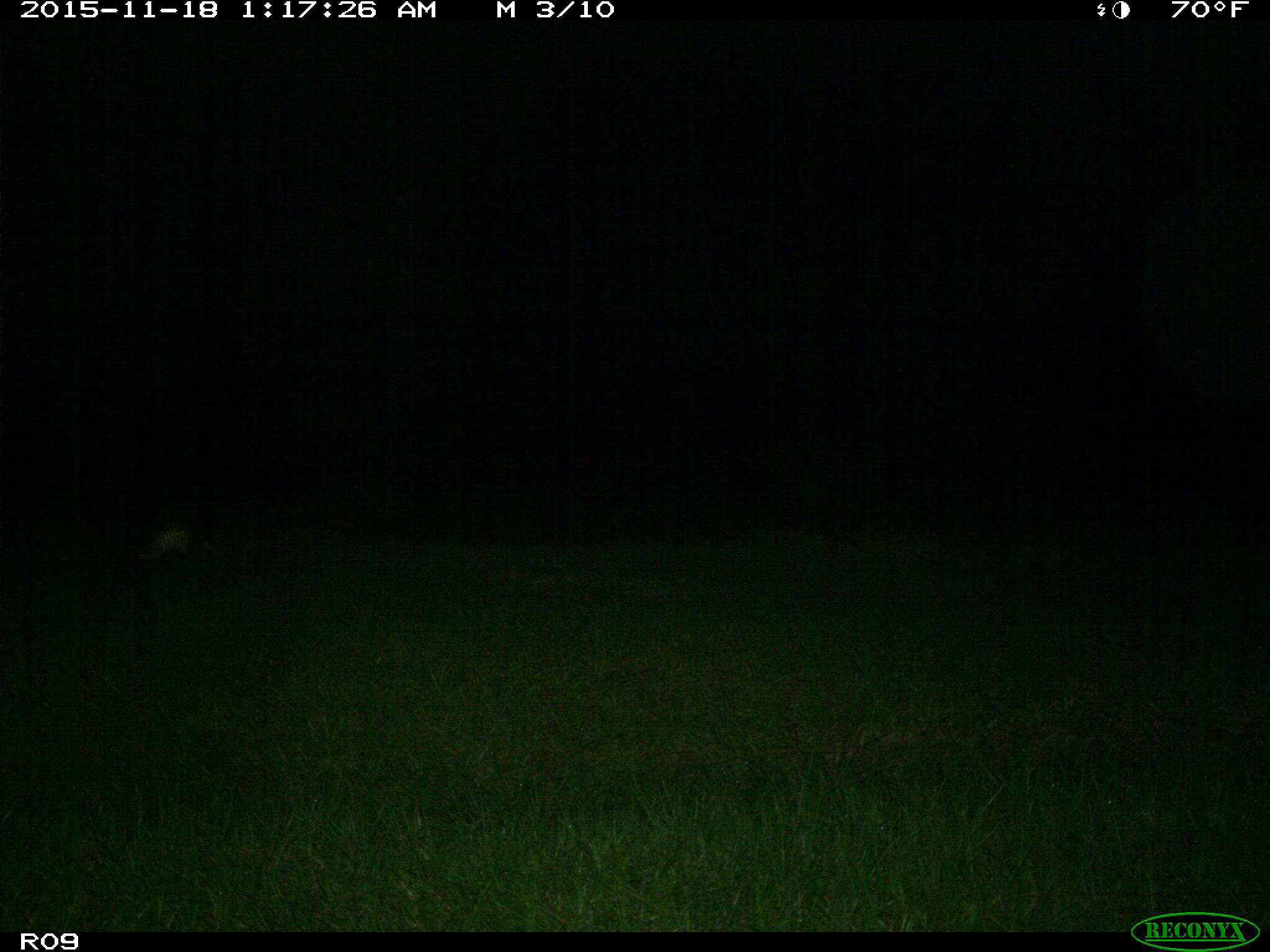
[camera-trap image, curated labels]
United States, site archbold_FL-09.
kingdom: Animalia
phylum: Chordata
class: Mammalia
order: Cingulata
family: Dasypodidae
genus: Dasypus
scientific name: Dasypus novemcinctus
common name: nine-banded armadillo